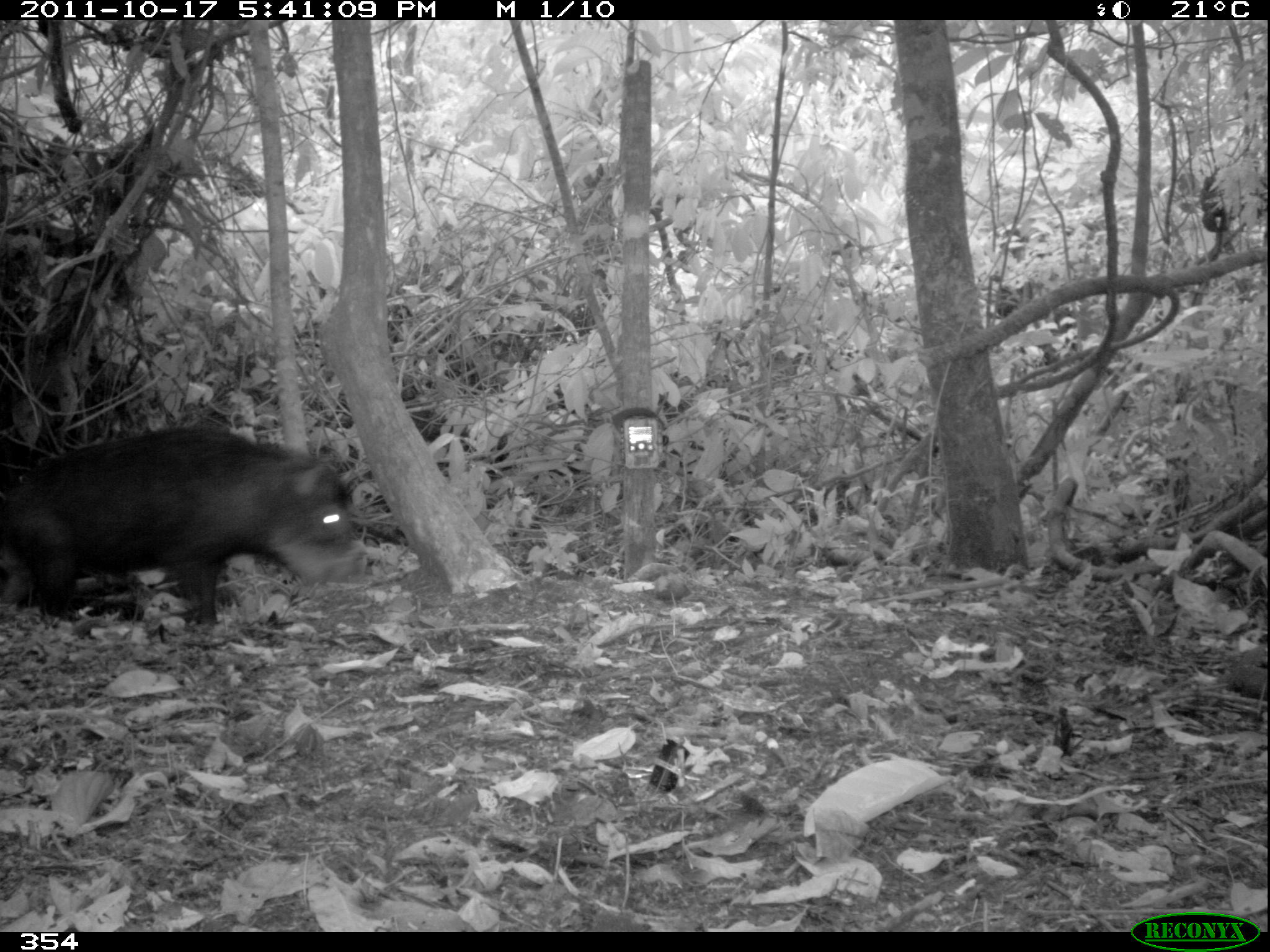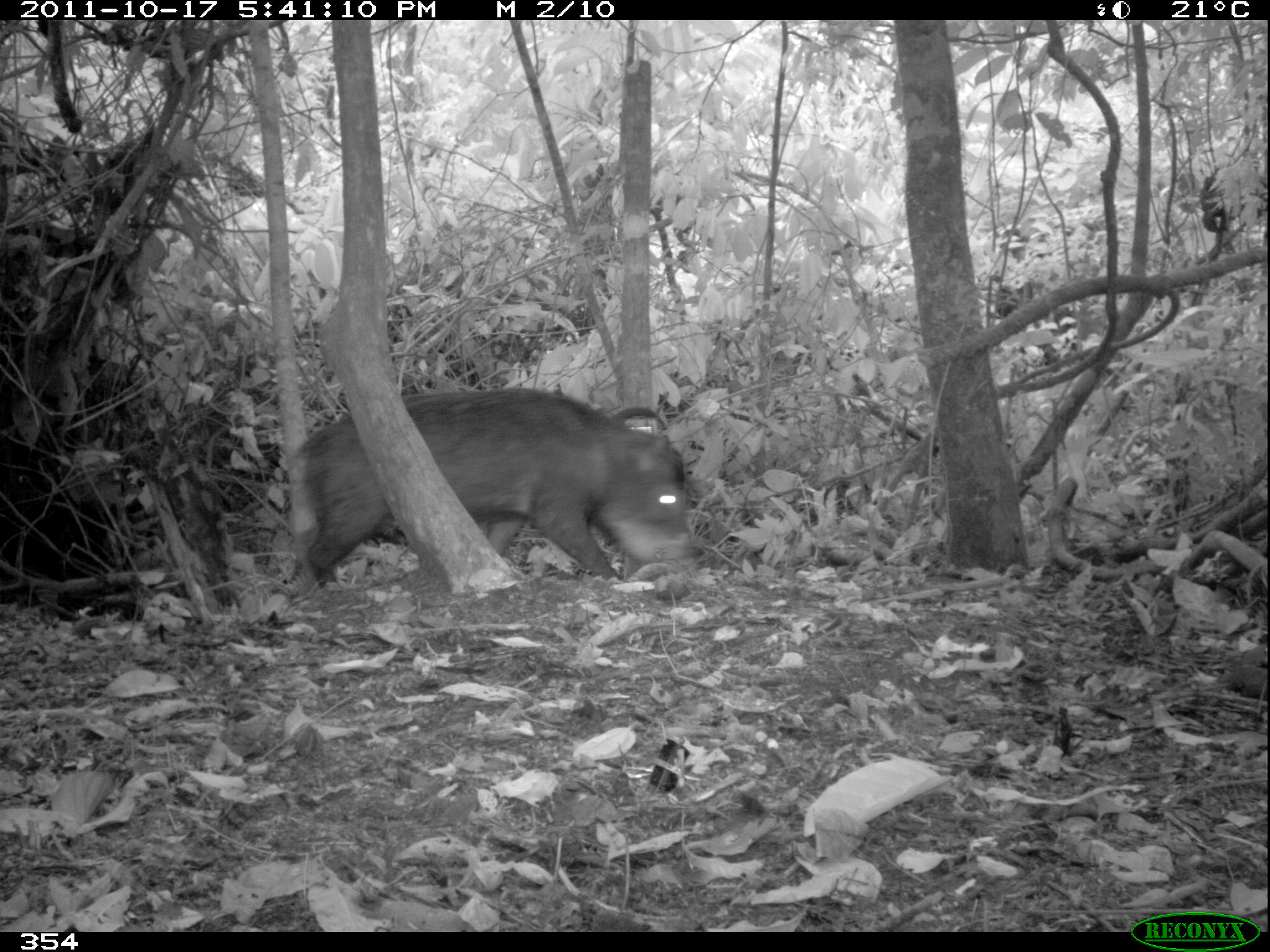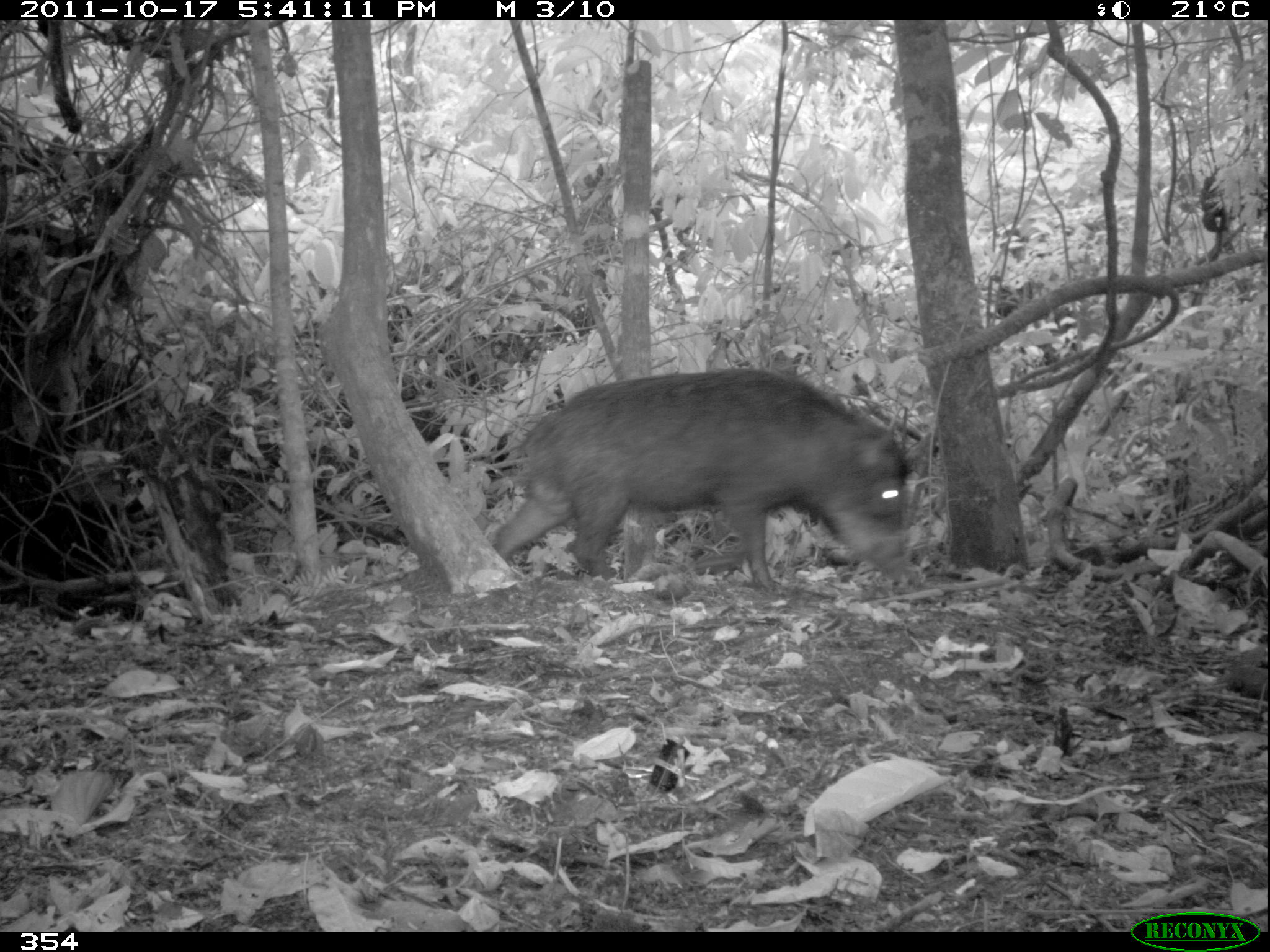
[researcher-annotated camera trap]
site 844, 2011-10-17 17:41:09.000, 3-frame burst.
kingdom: Animalia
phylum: Chordata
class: Mammalia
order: Artiodactyla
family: Tayassuidae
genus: Tayassu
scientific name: Tayassu pecari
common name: white-lipped peccary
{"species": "Tayassu pecari (white-lipped peccary)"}